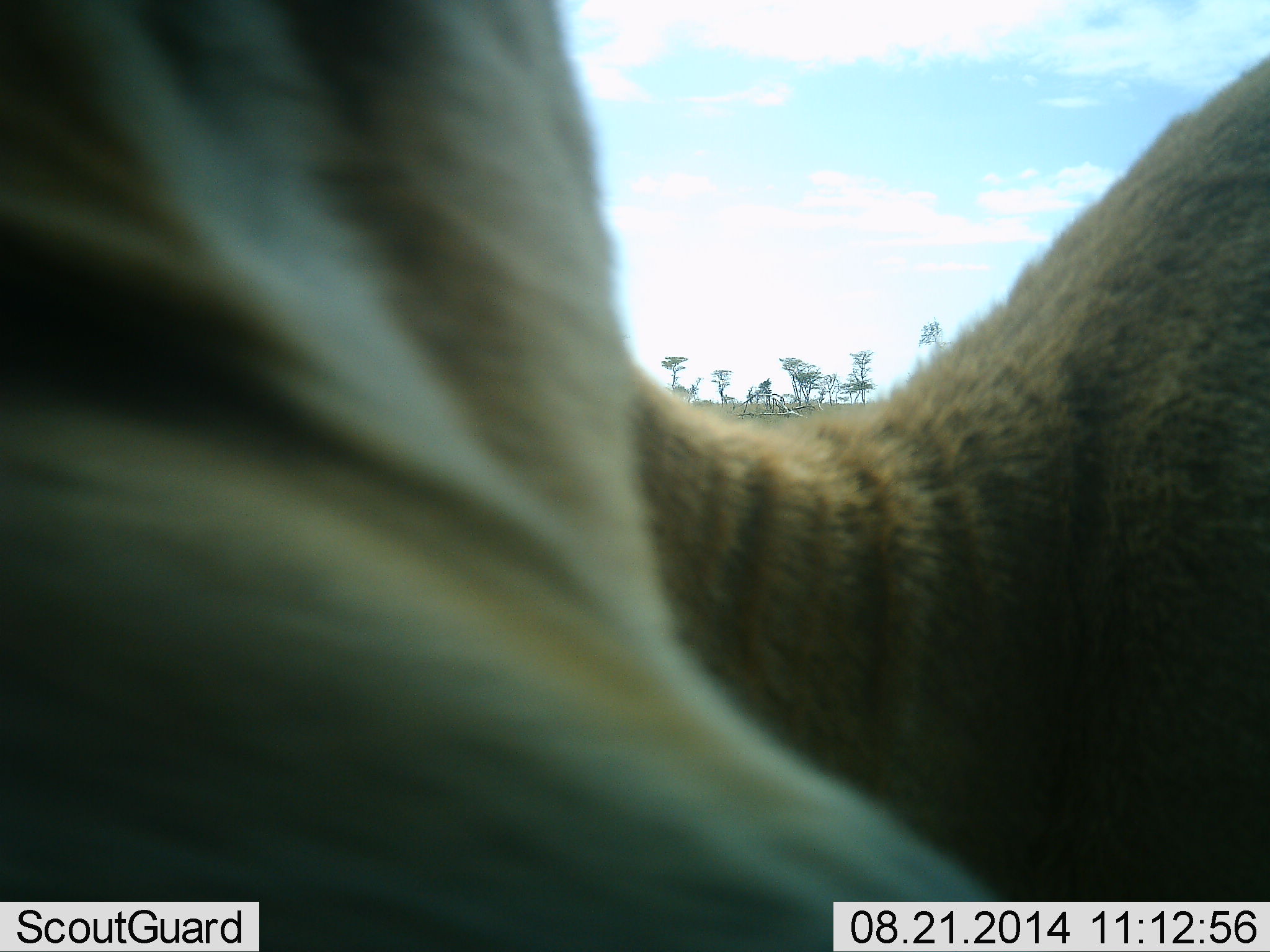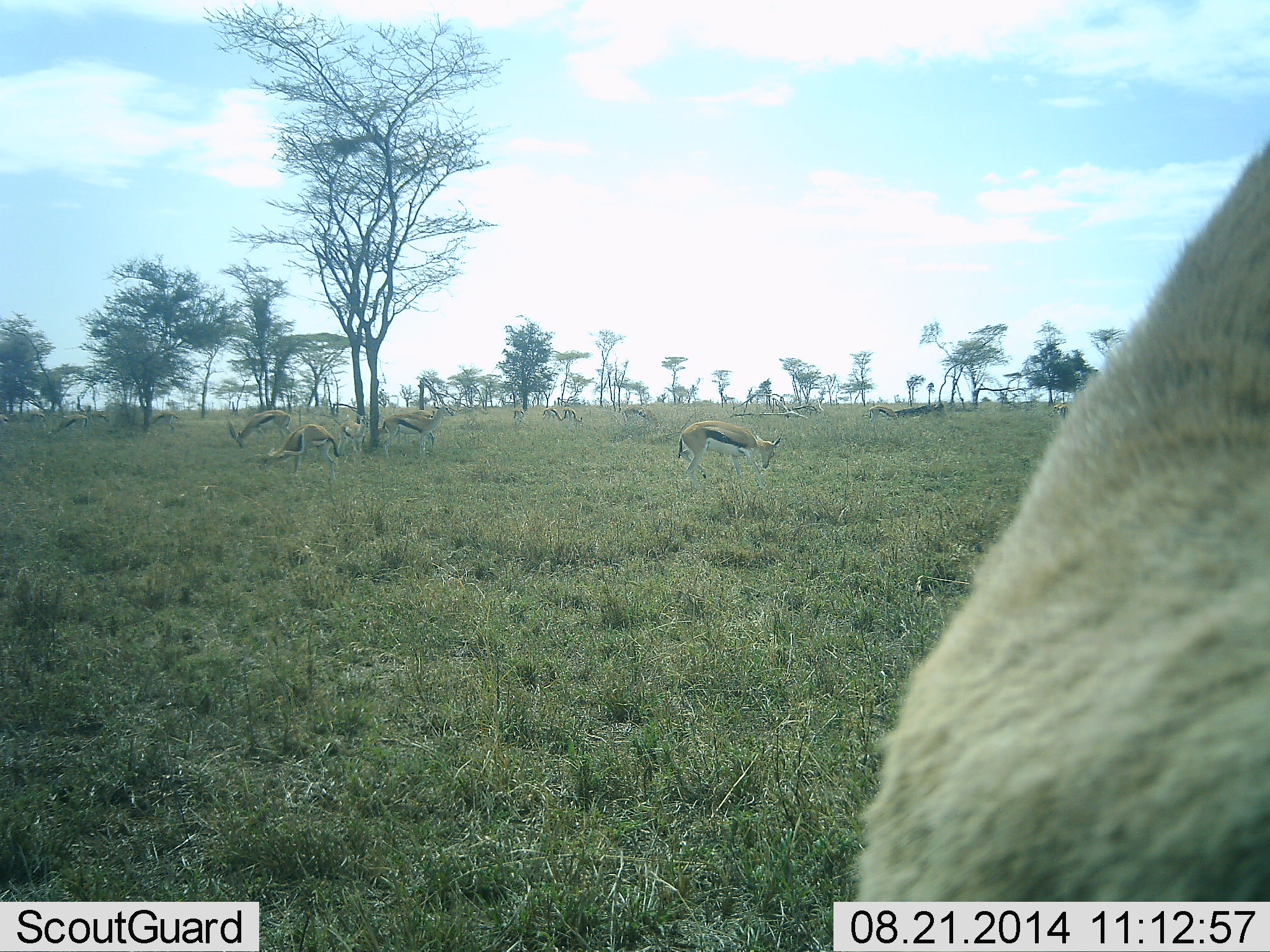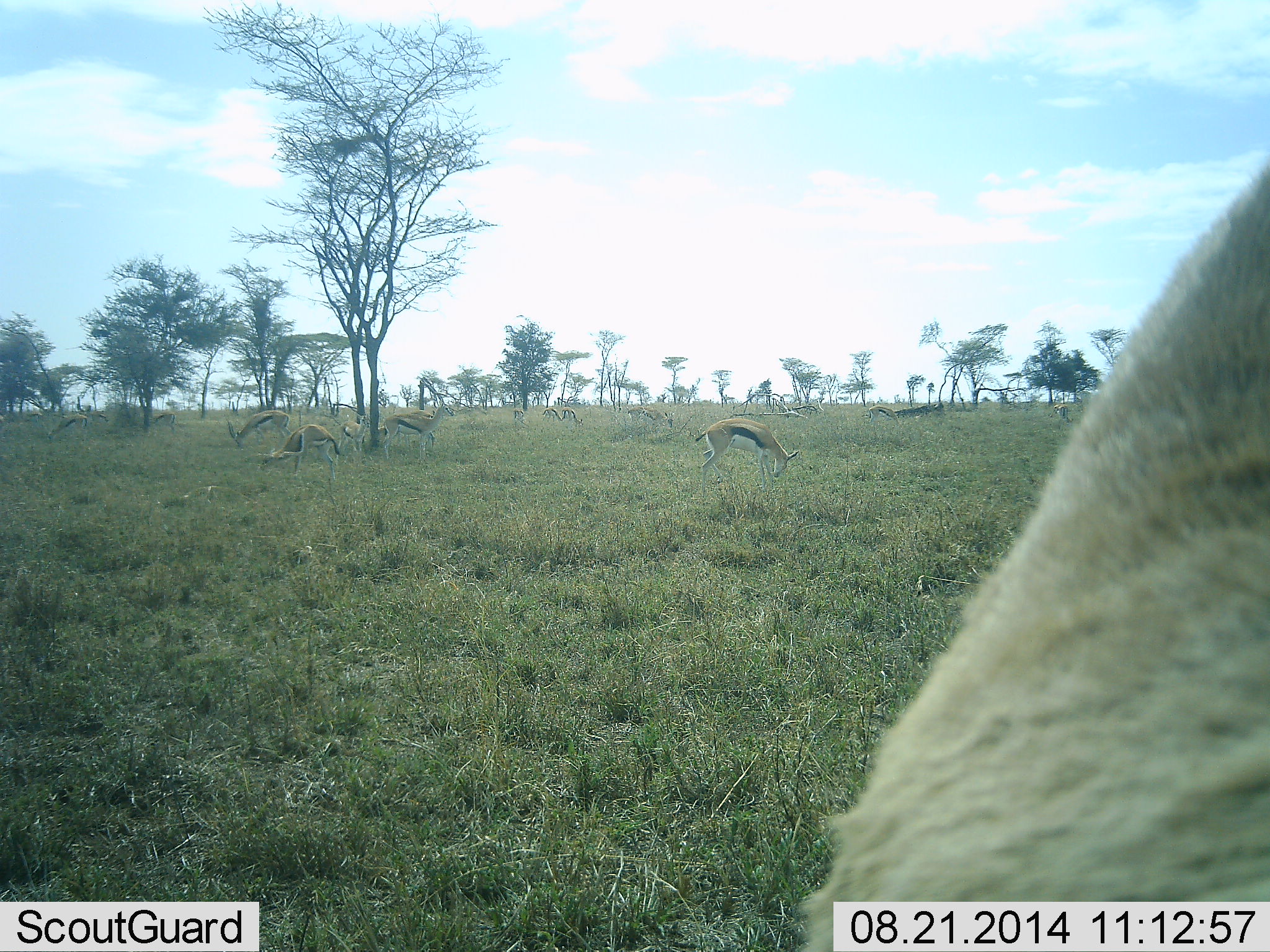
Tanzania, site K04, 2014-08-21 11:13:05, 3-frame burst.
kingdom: Animalia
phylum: Chordata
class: Mammalia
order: Artiodactyla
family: Bovidae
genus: Eudorcas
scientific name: Eudorcas thomsonii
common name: thomson's gazelle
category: gazellethomsons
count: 11-50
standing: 40%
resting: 0%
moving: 40%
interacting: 0%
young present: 0%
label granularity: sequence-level